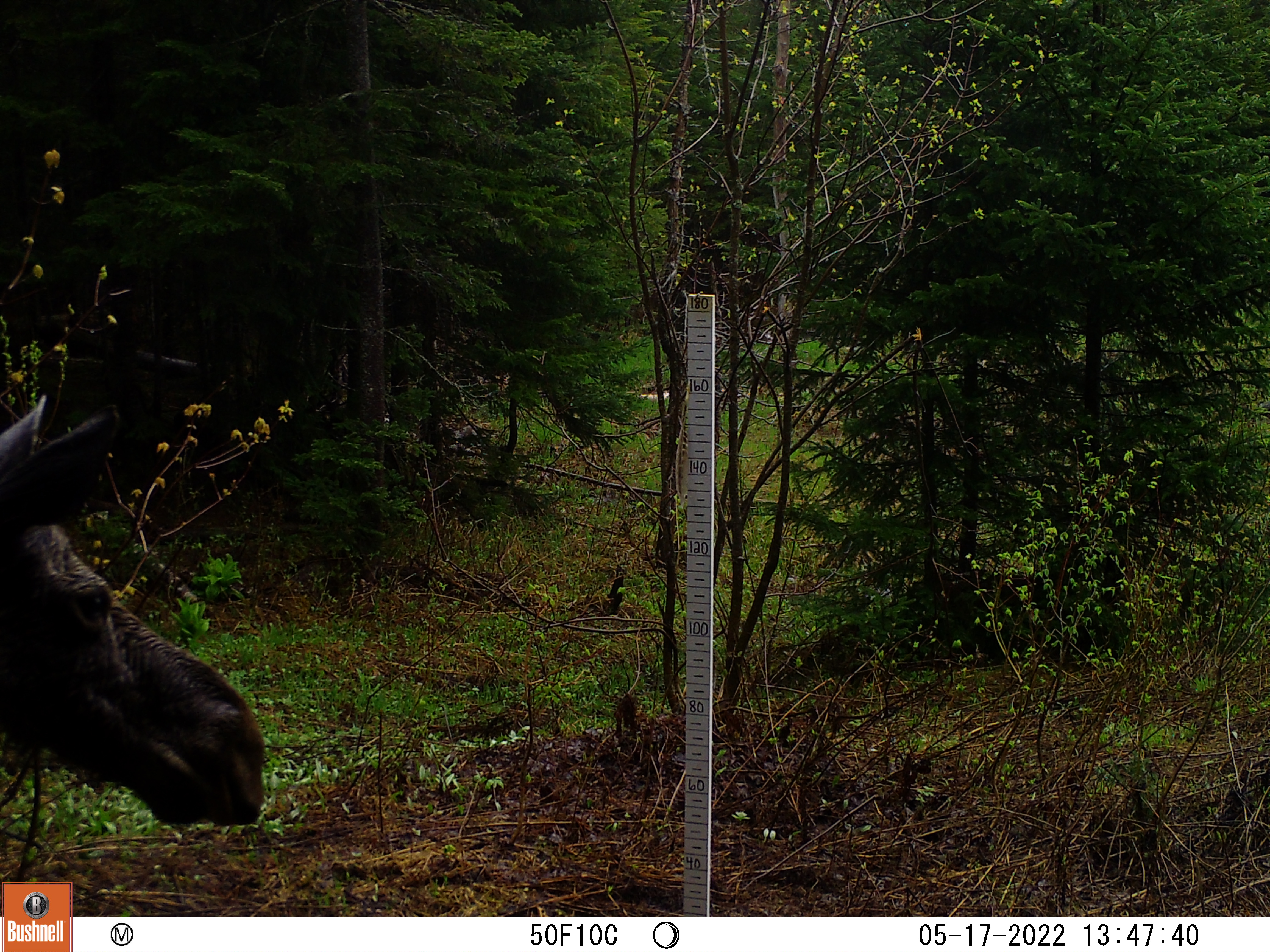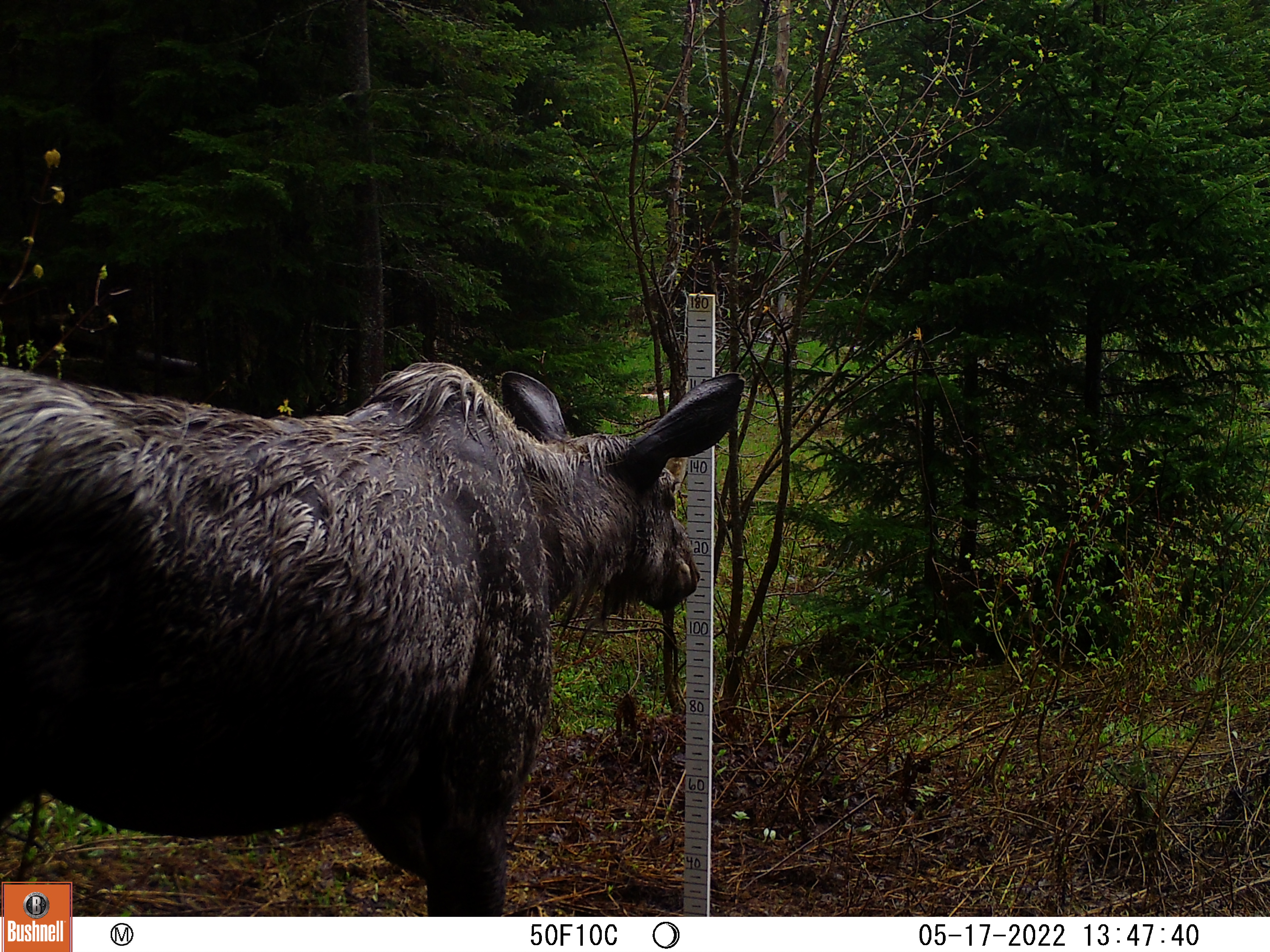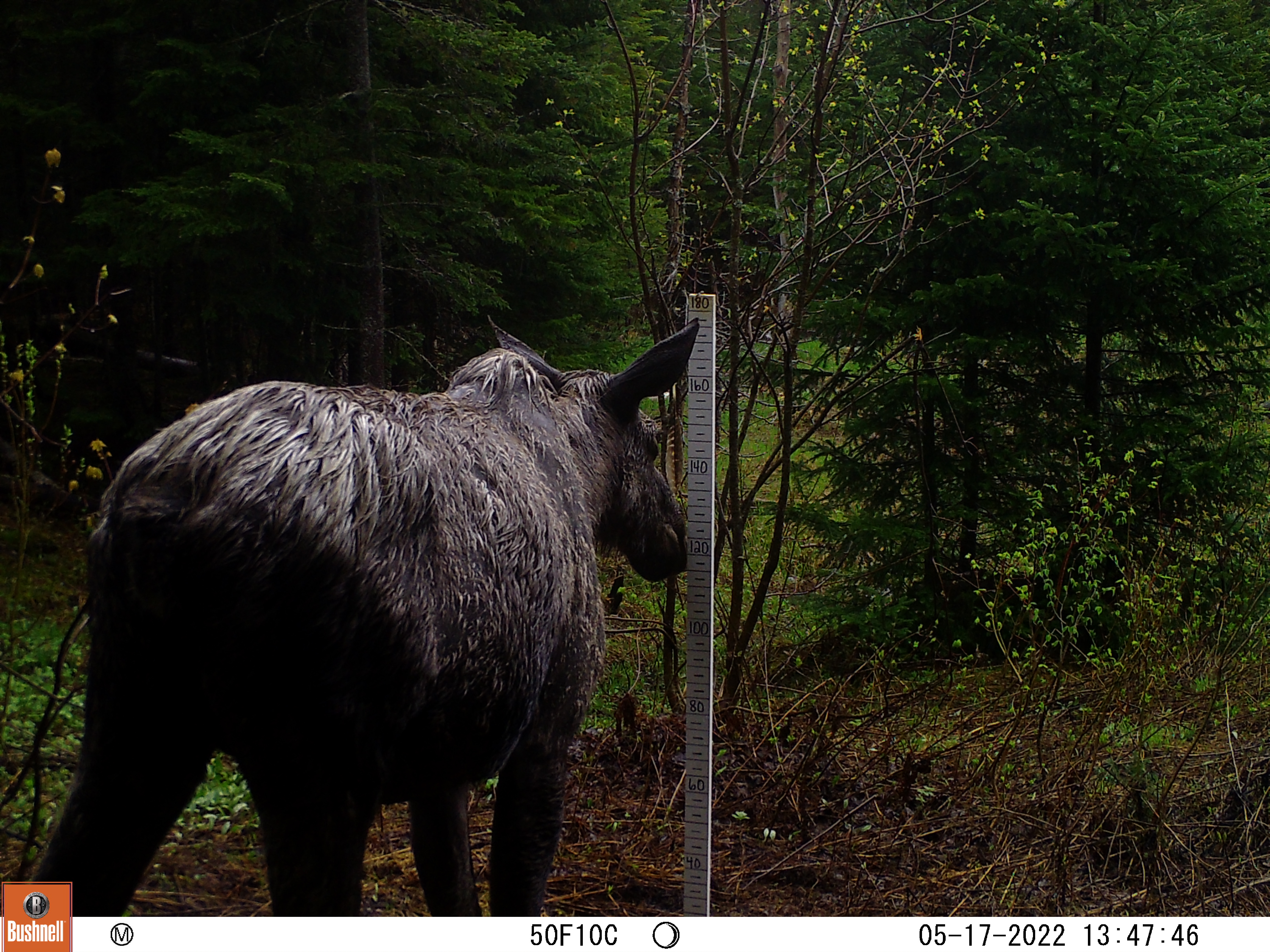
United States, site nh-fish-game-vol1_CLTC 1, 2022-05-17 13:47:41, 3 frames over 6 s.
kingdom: Animalia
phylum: Chordata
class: Mammalia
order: Artiodactyla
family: Cervidae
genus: Alces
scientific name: Alces alces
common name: moose